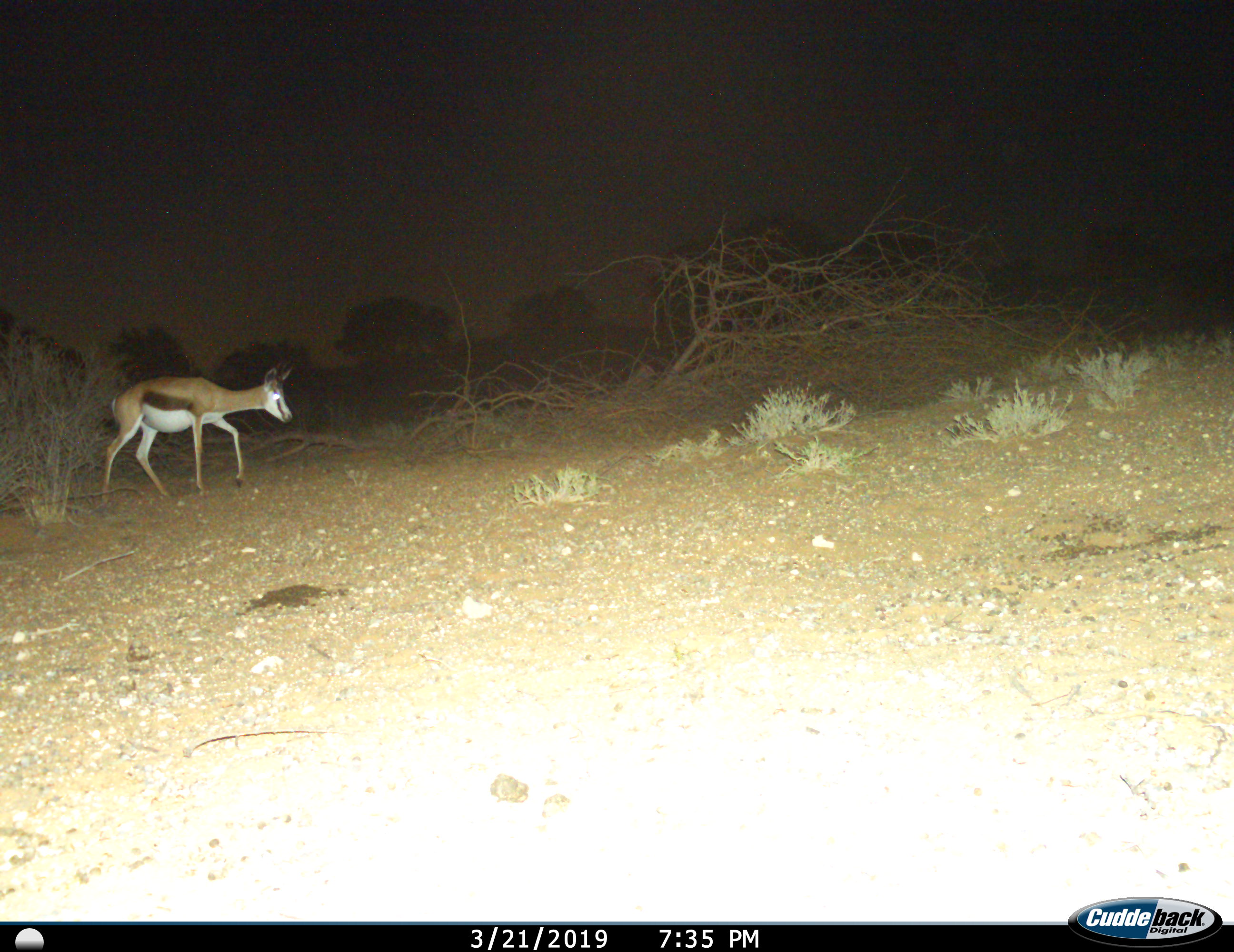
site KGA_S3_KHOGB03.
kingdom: Animalia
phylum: Chordata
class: Mammalia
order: Artiodactyla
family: Bovidae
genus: Antidorcas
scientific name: Antidorcas marsupialis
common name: springbok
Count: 1.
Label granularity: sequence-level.